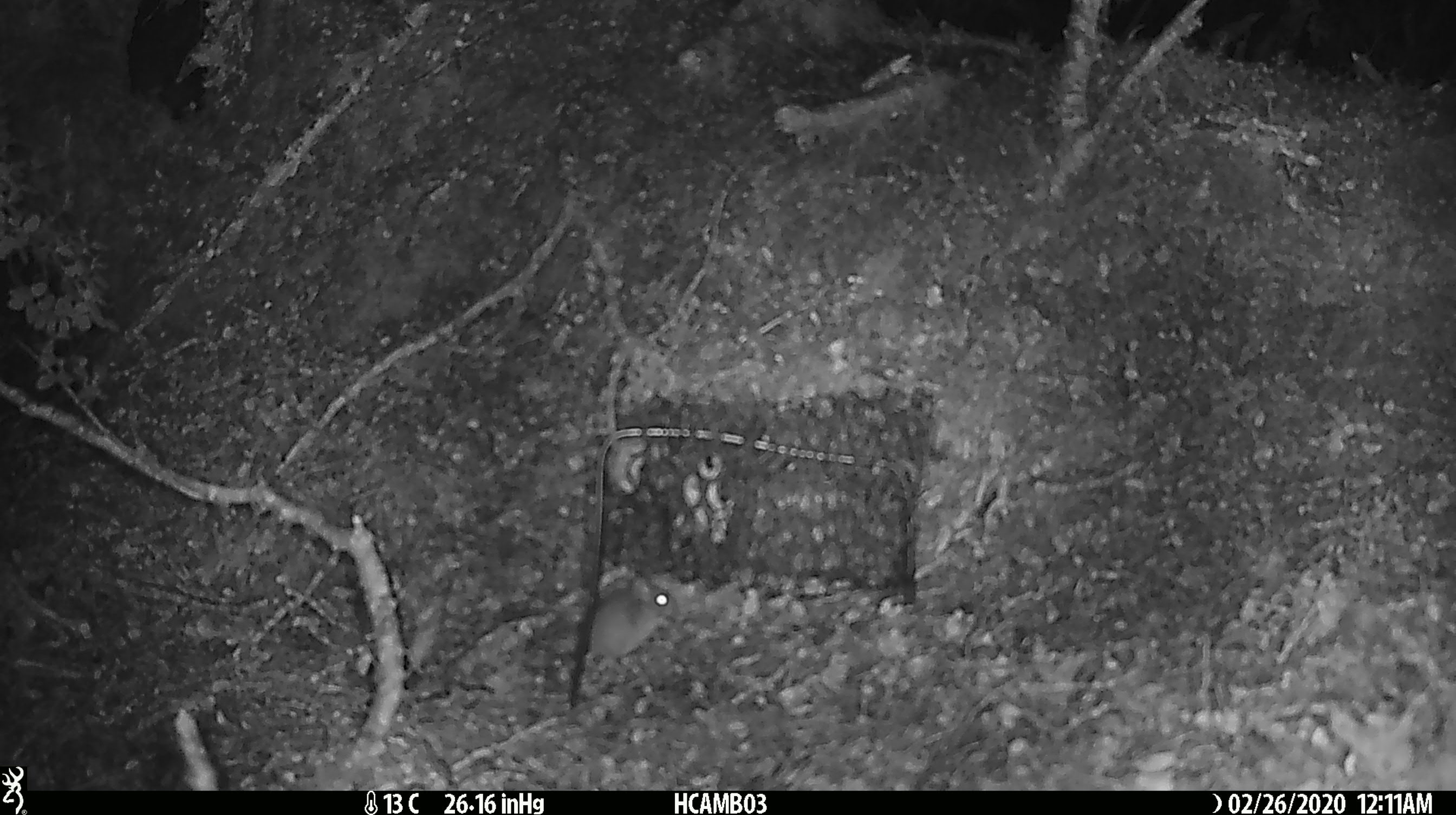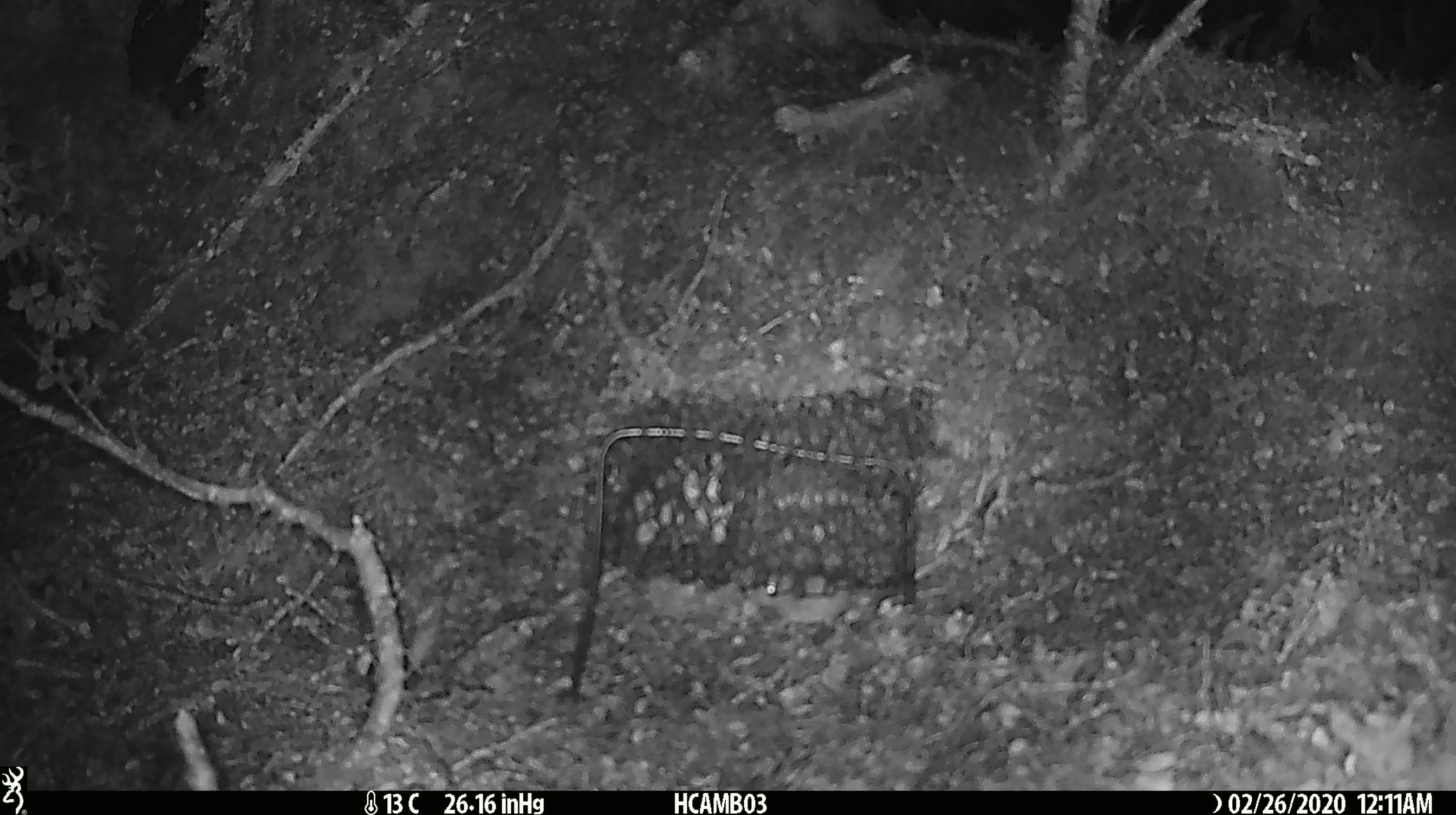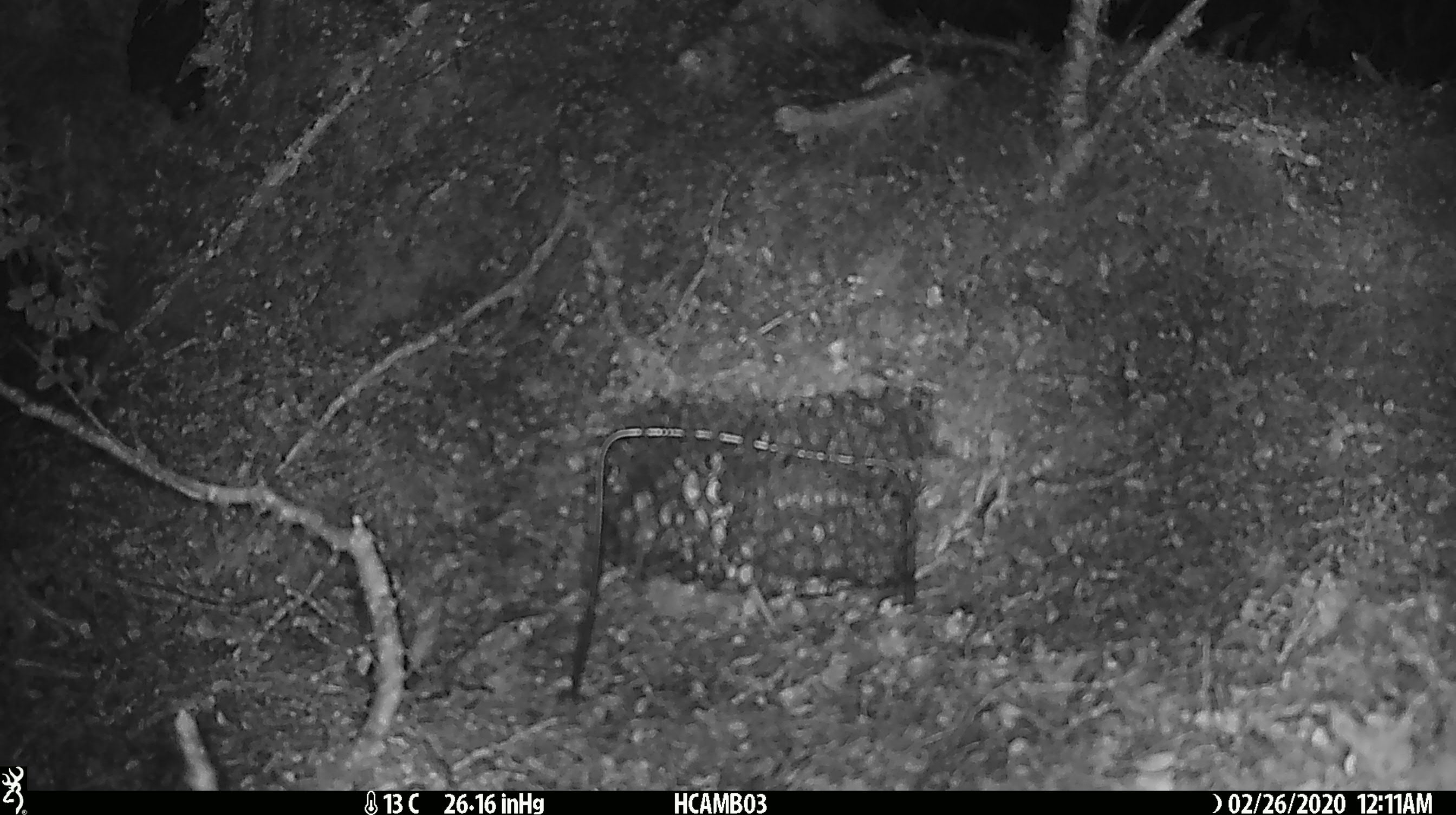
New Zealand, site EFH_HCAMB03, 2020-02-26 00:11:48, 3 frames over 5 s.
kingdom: Animalia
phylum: Chordata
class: Mammalia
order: Rodentia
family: Muridae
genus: Mus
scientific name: Mus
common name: mouse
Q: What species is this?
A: Mouse (Mus).